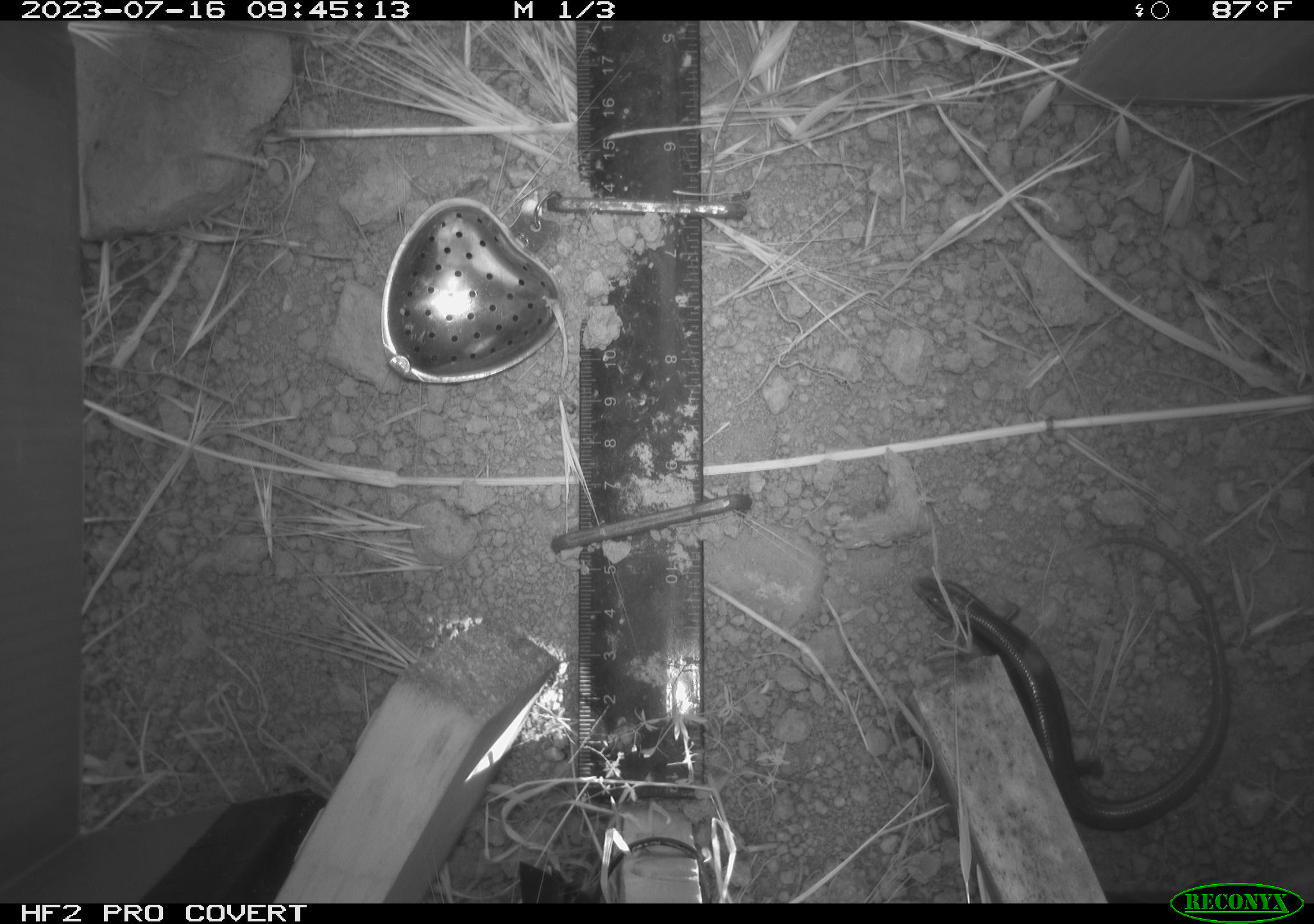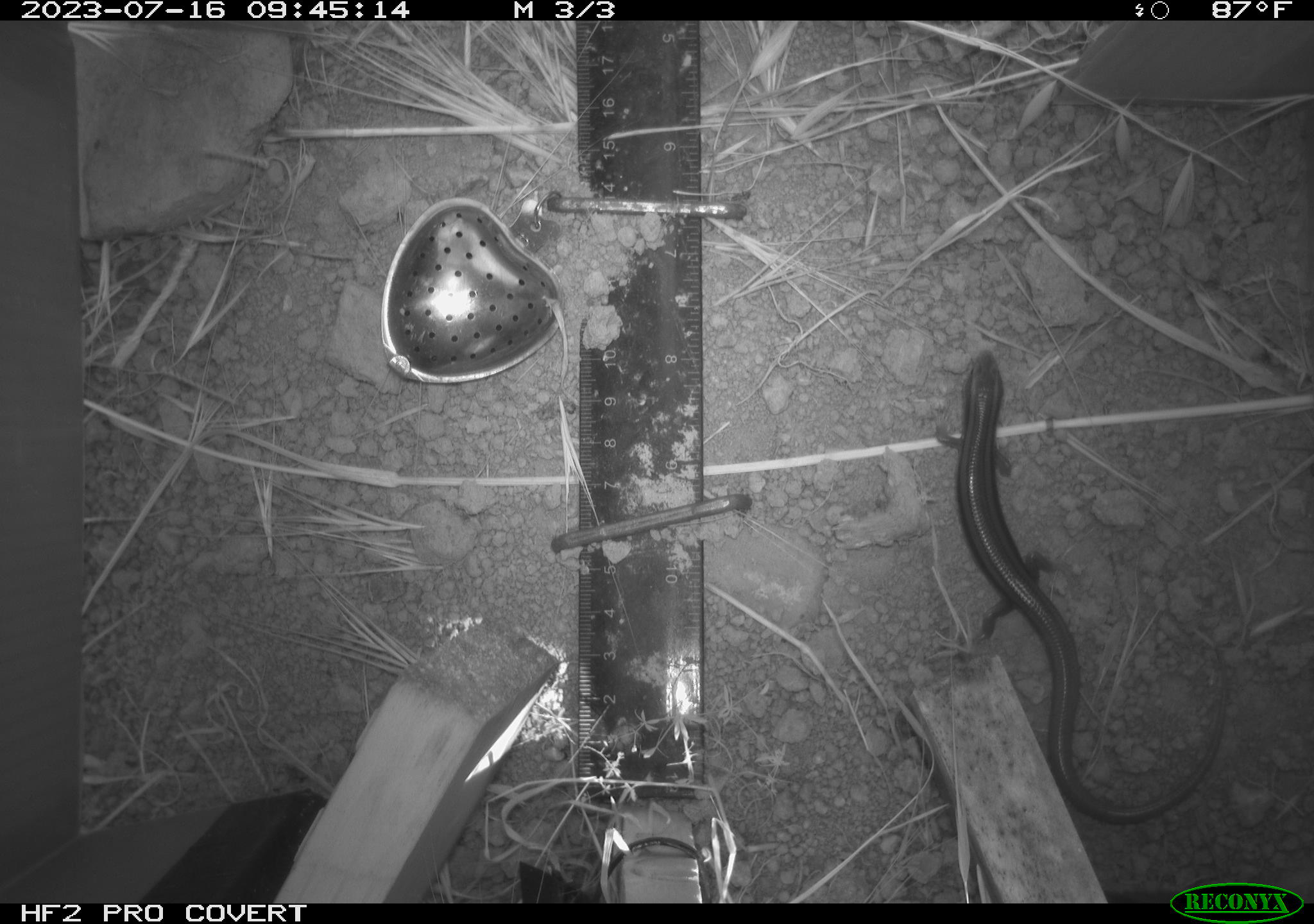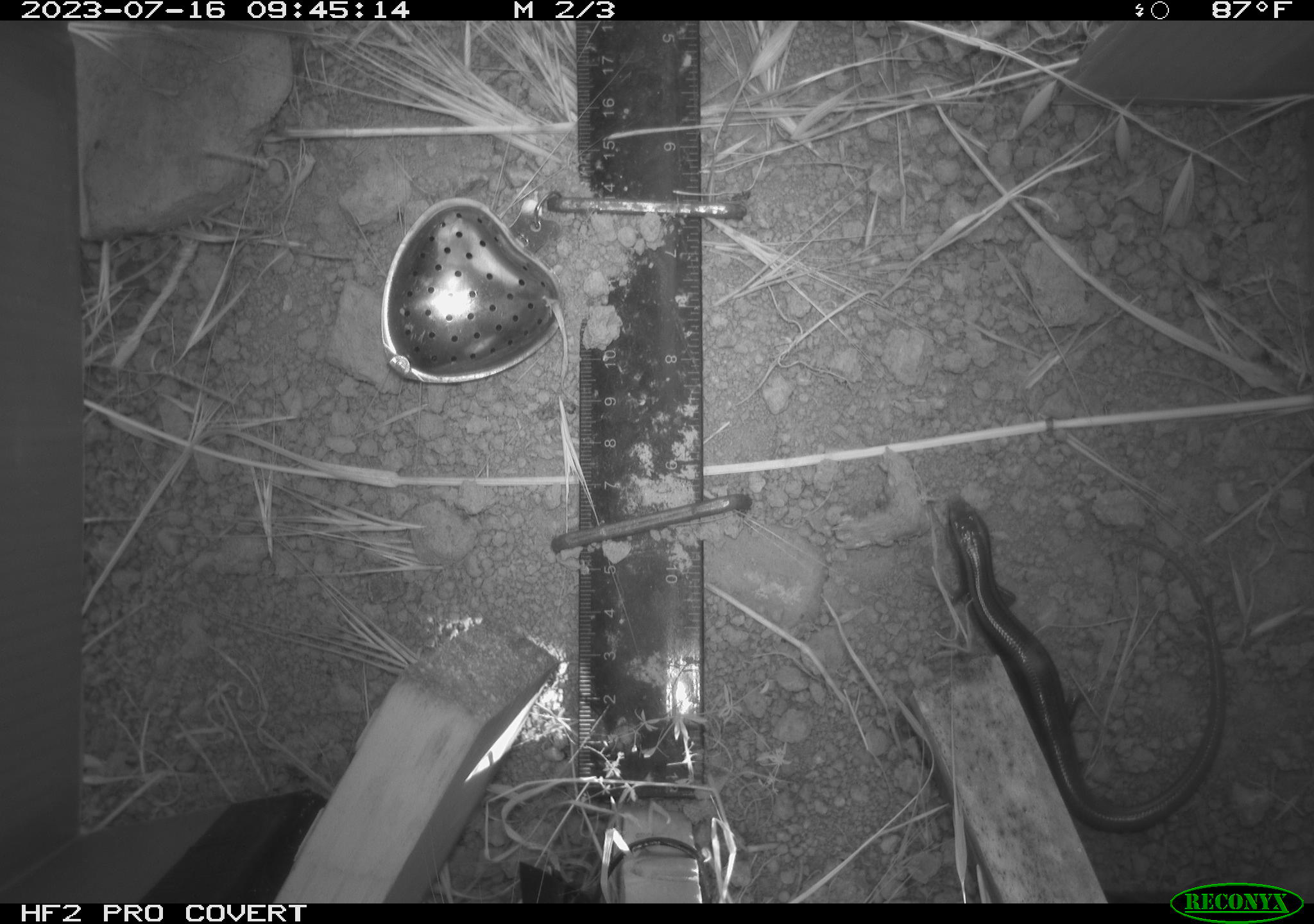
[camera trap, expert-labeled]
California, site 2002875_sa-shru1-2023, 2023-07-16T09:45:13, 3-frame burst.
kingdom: Animalia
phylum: Chordata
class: Reptilia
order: Squamata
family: Scincidae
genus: Plestiodon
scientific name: Plestiodon skiltonianus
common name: western skink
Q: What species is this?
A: Western skink (Plestiodon skiltonianus).